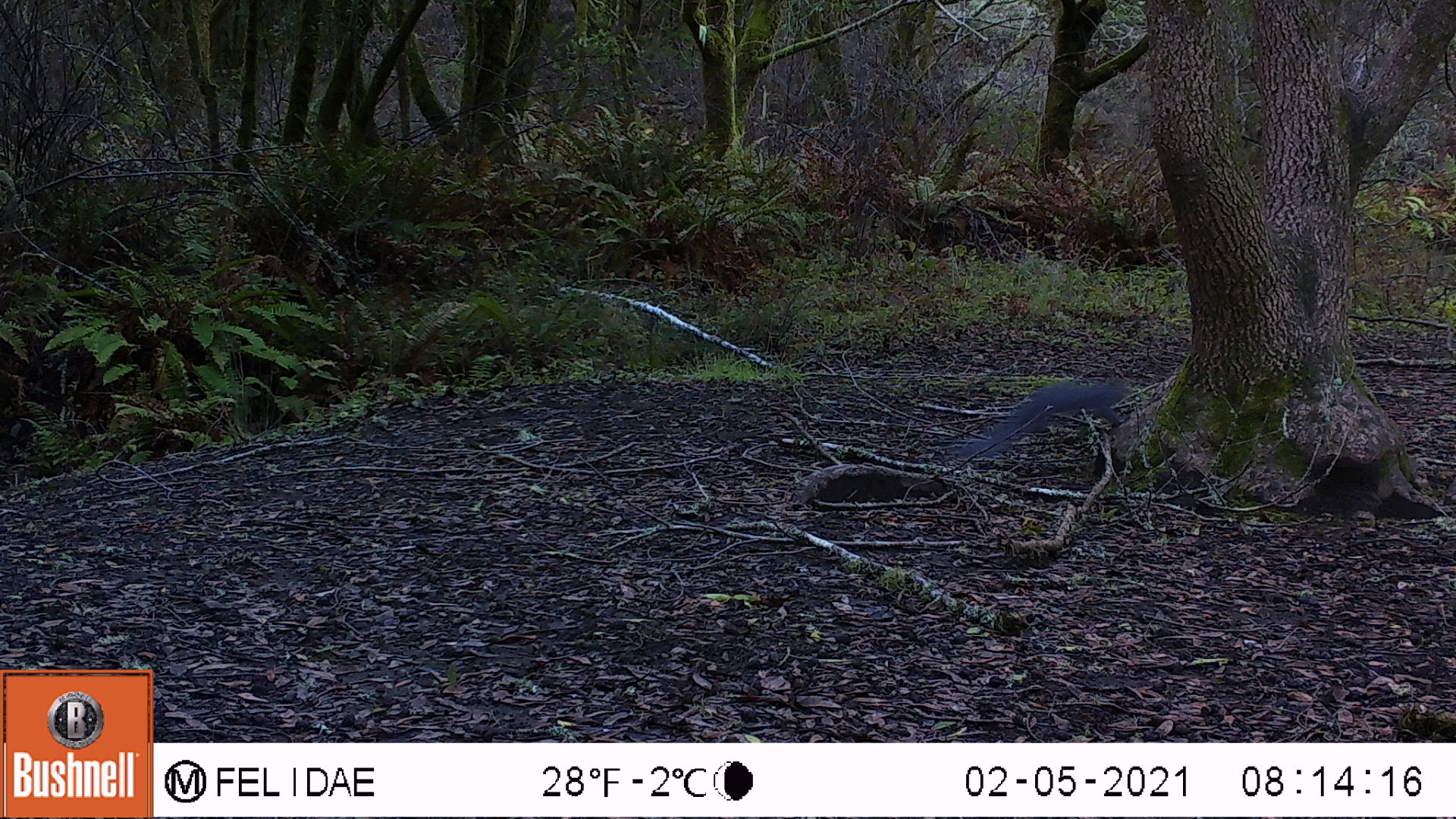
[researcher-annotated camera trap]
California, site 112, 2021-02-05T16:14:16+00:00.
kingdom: Animalia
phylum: Chordata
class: Mammalia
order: Rodentia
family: Sciuridae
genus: Sciurus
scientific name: Sciurus griseus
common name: western gray squirrel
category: western grey squirrel